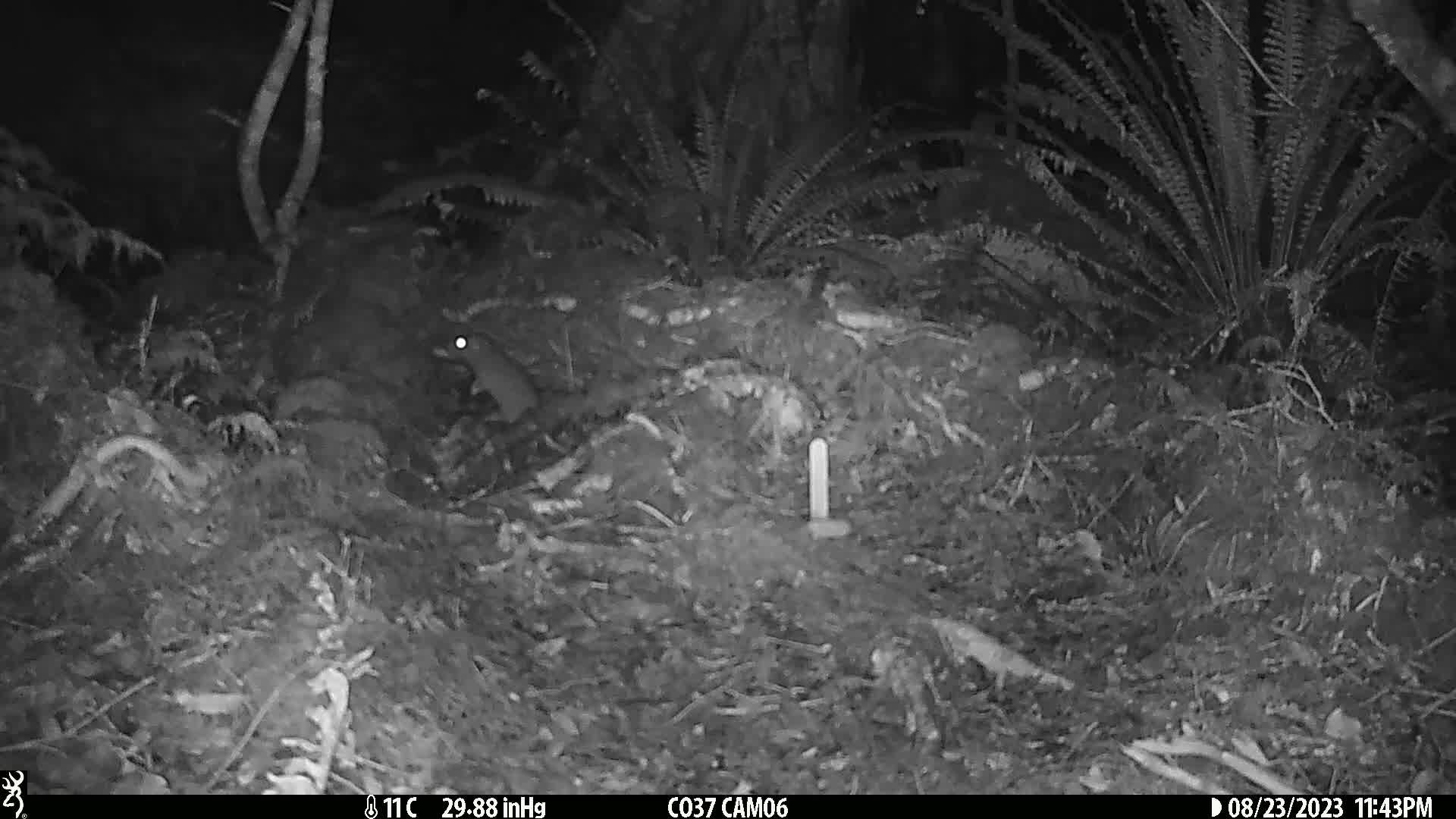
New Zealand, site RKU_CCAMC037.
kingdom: Animalia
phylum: Chordata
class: Mammalia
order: Rodentia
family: Muridae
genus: Rattus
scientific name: Rattus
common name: rat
Rat (Rattus).